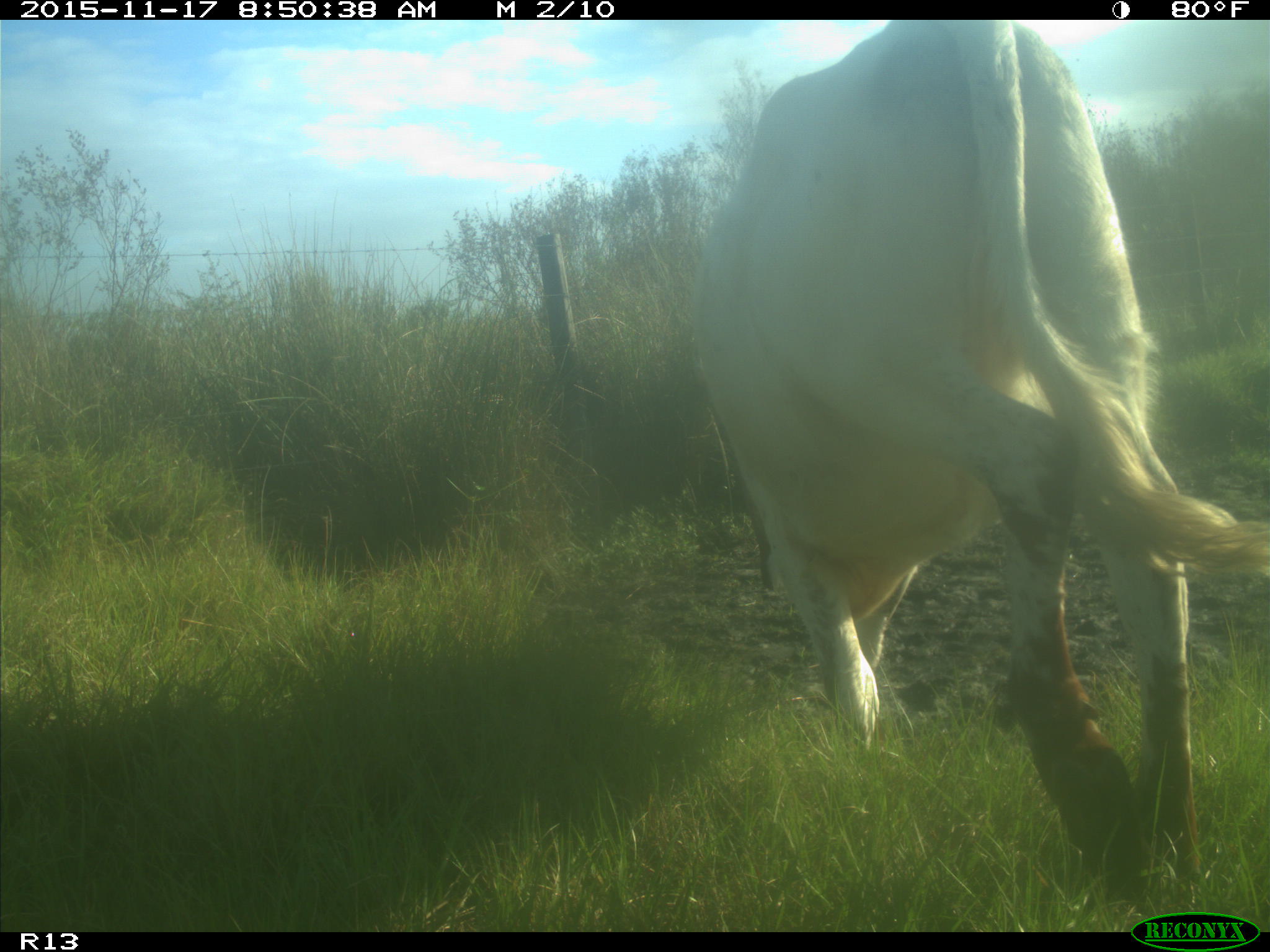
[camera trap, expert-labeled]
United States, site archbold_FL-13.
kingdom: Animalia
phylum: Chordata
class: Mammalia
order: Artiodactyla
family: Bovidae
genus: Bos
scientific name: Bos taurus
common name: domestic cow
Bos taurus (domestic cow).